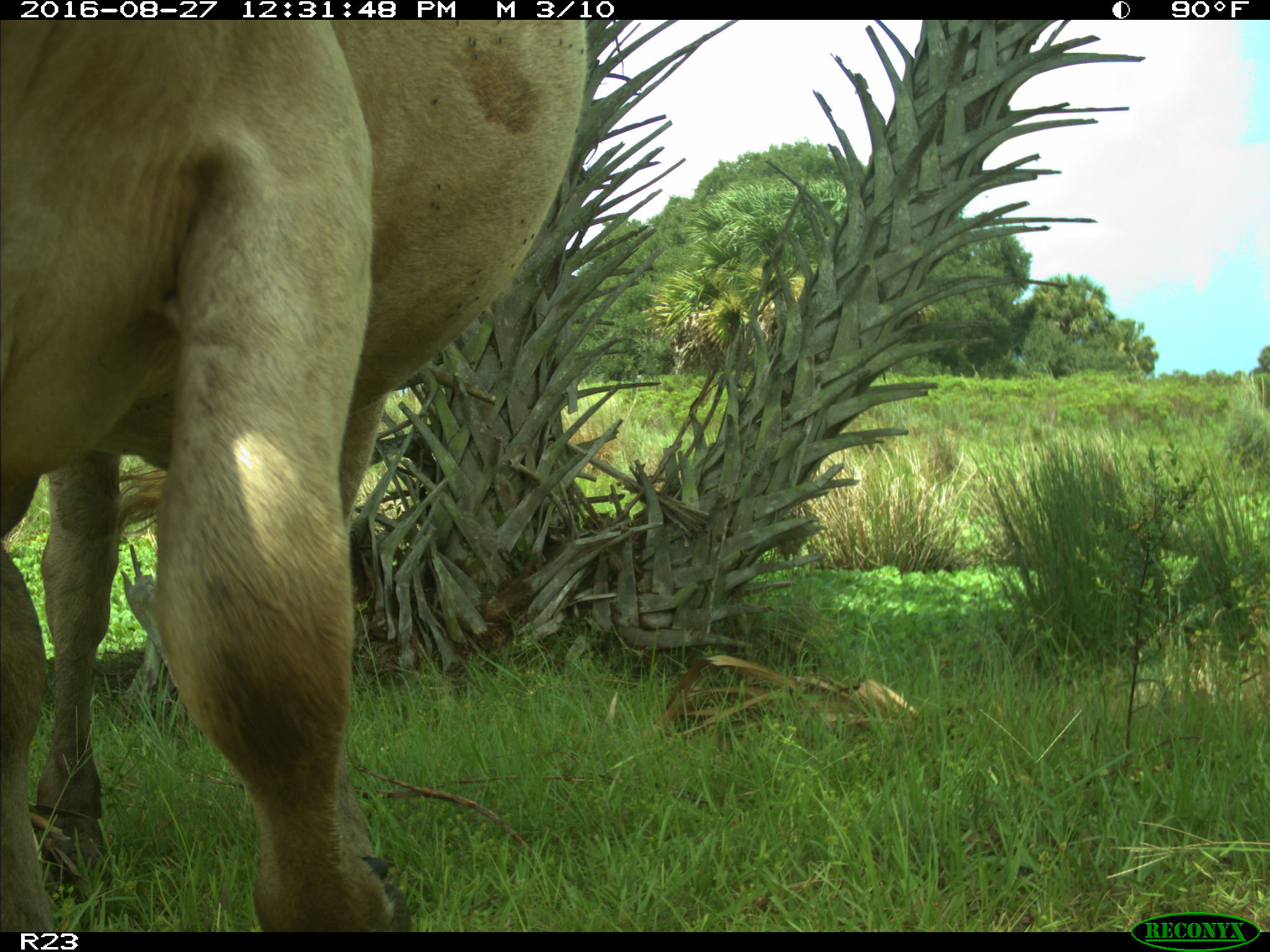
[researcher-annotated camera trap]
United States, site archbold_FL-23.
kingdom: Animalia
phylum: Chordata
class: Mammalia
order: Artiodactyla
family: Bovidae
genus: Bos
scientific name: Bos taurus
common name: domestic cow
Bos taurus (domestic cow).